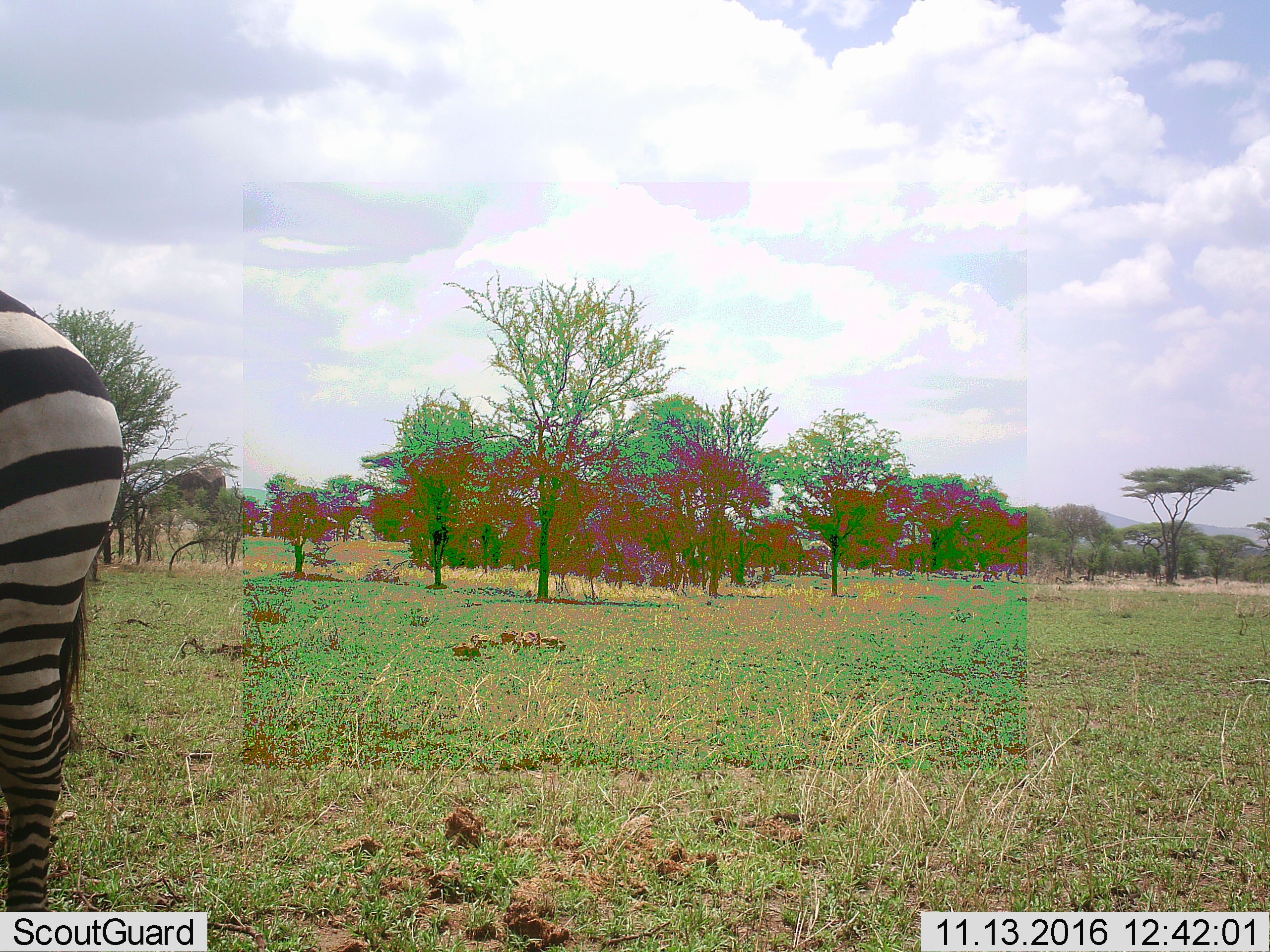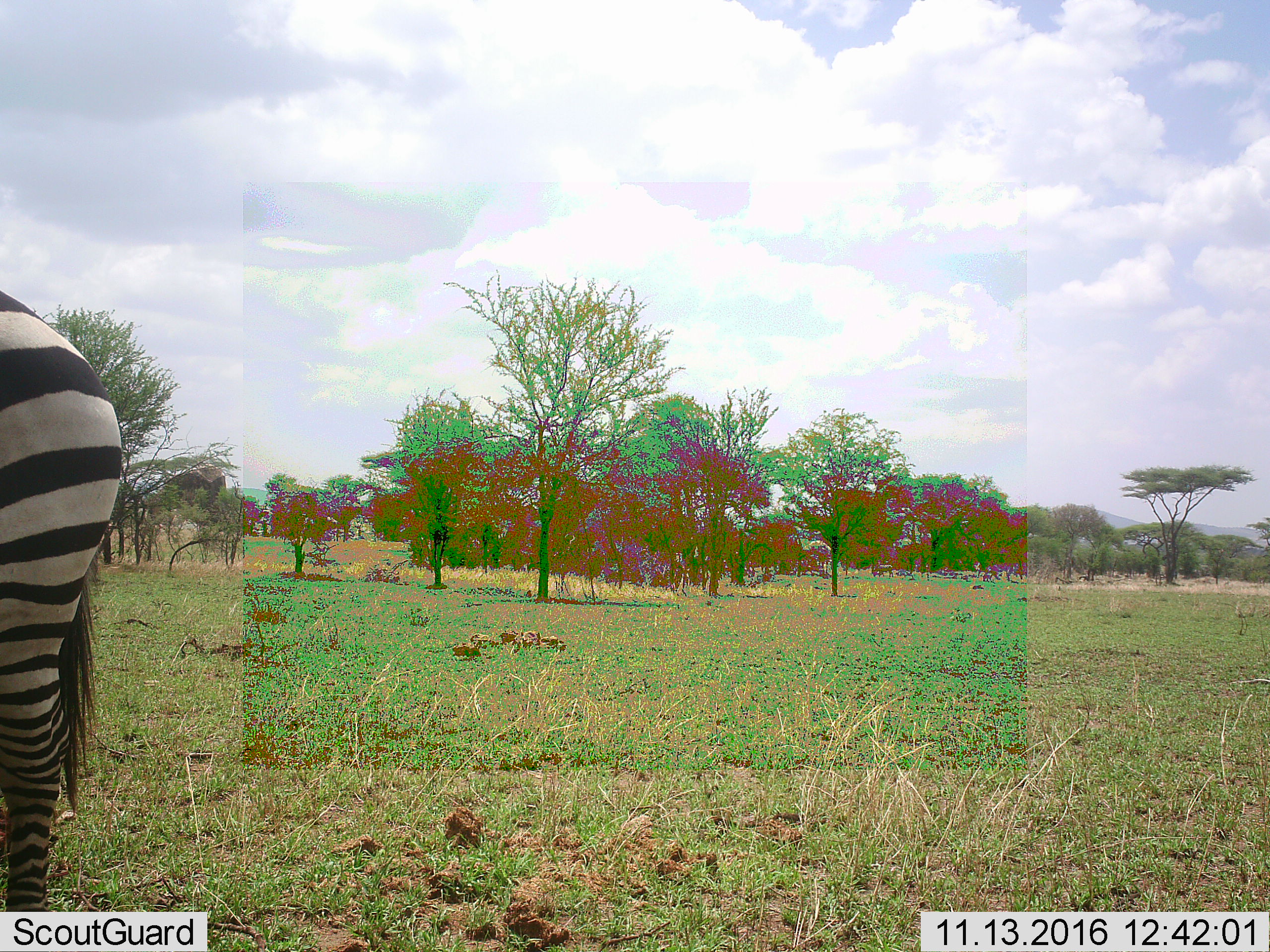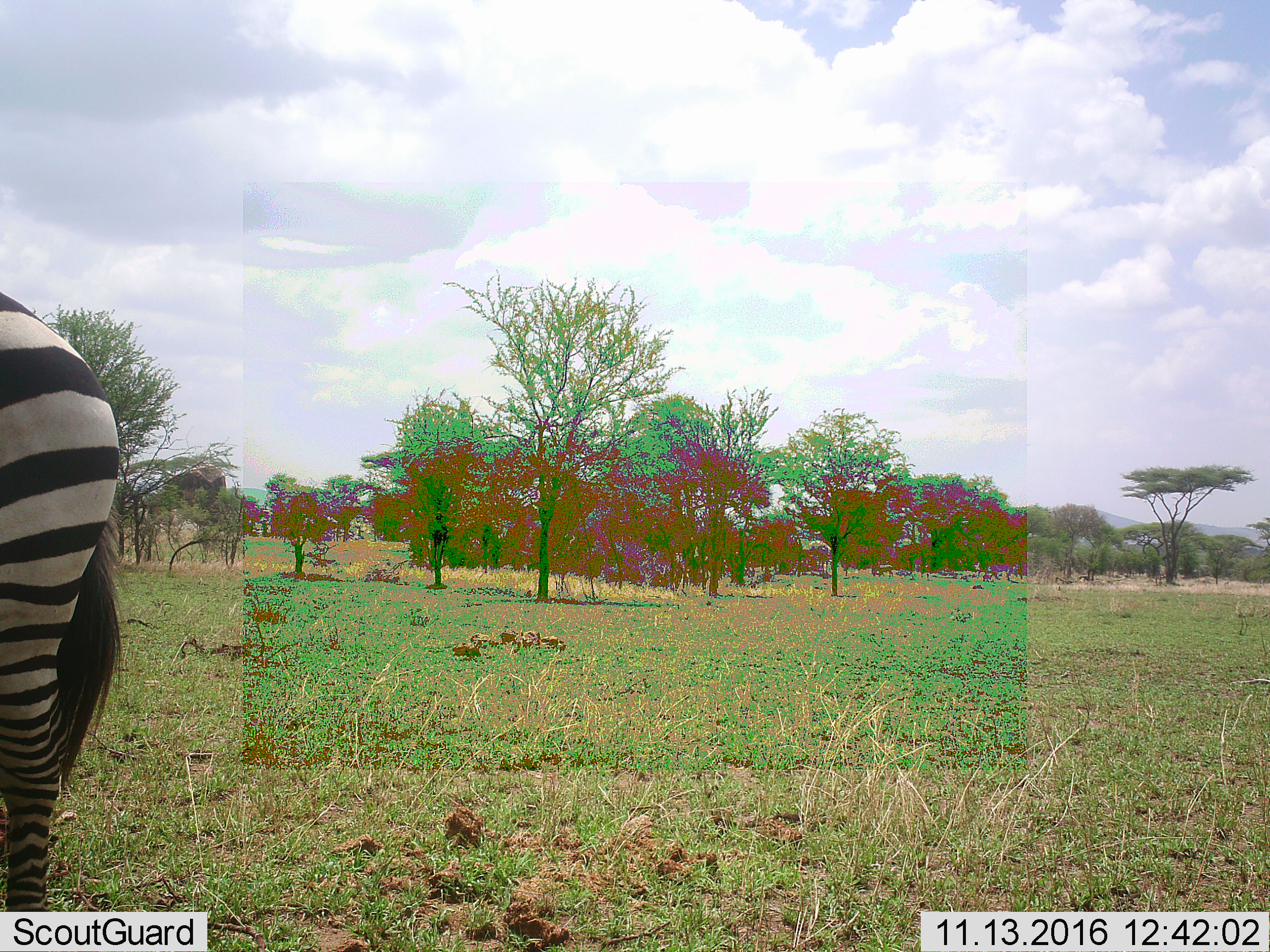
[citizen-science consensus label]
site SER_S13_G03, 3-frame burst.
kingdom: Animalia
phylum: Chordata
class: Mammalia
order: Perissodactyla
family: Equidae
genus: Equus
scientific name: Equus quagga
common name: plains zebra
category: zebraplains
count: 1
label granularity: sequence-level